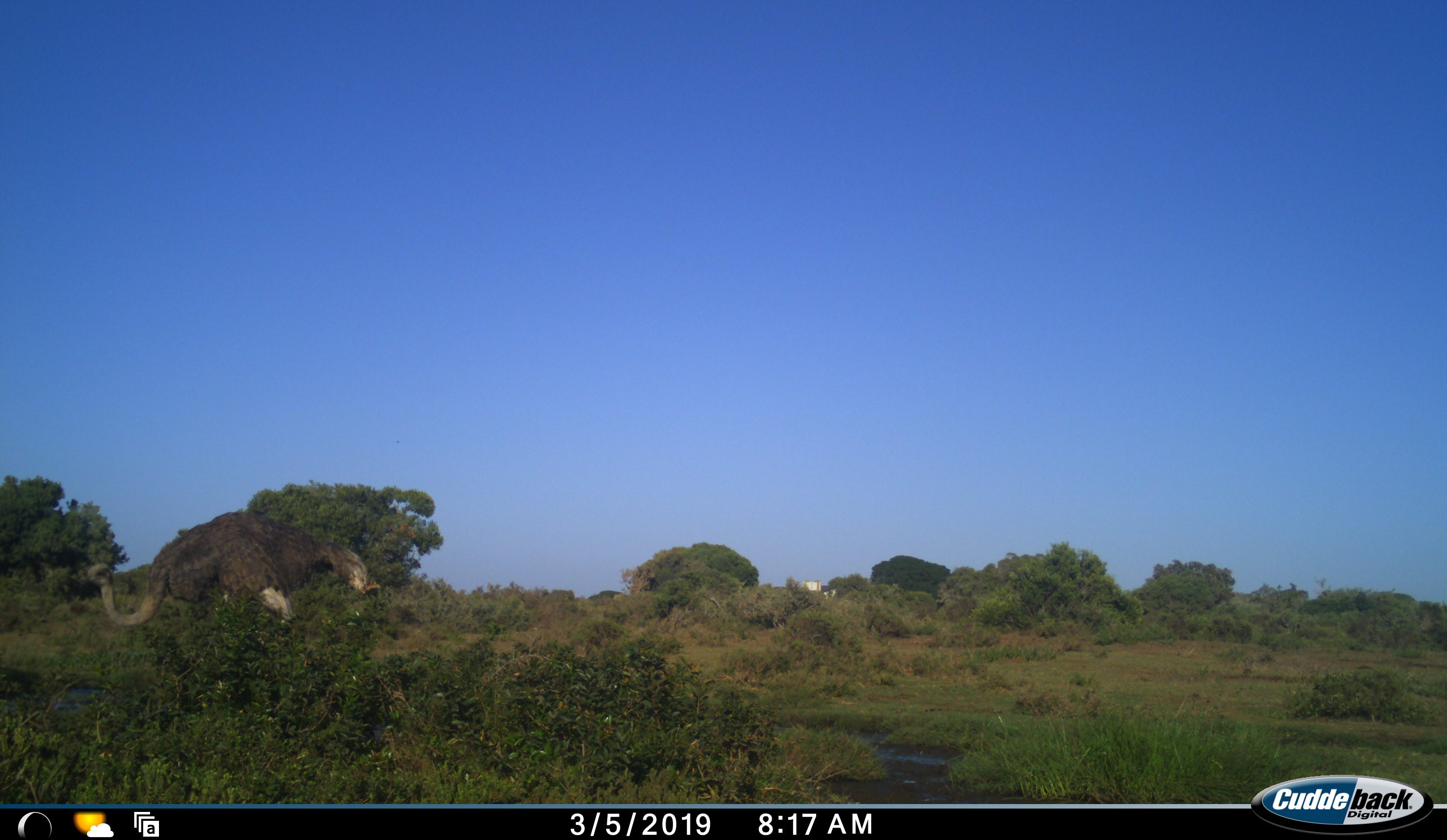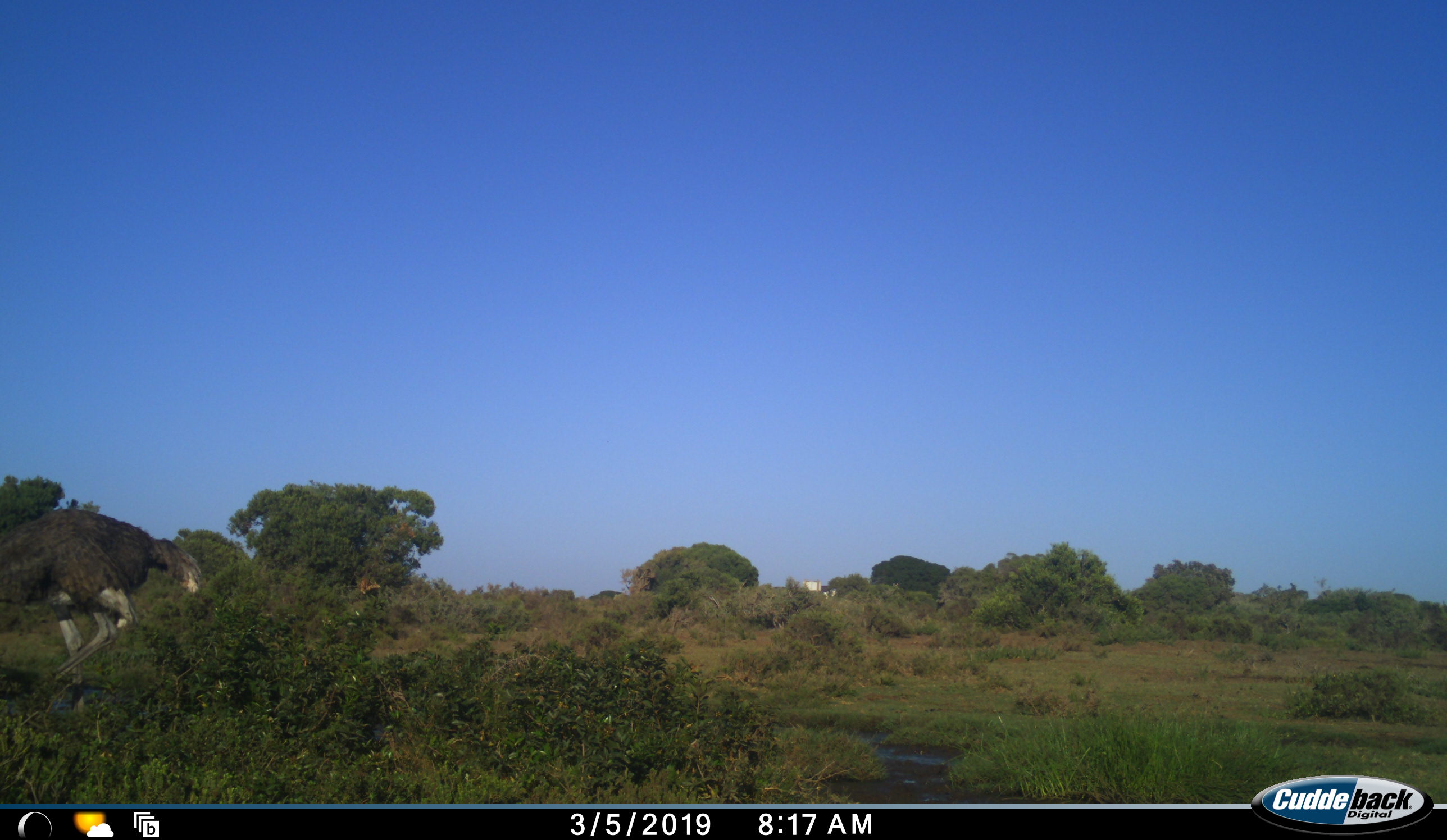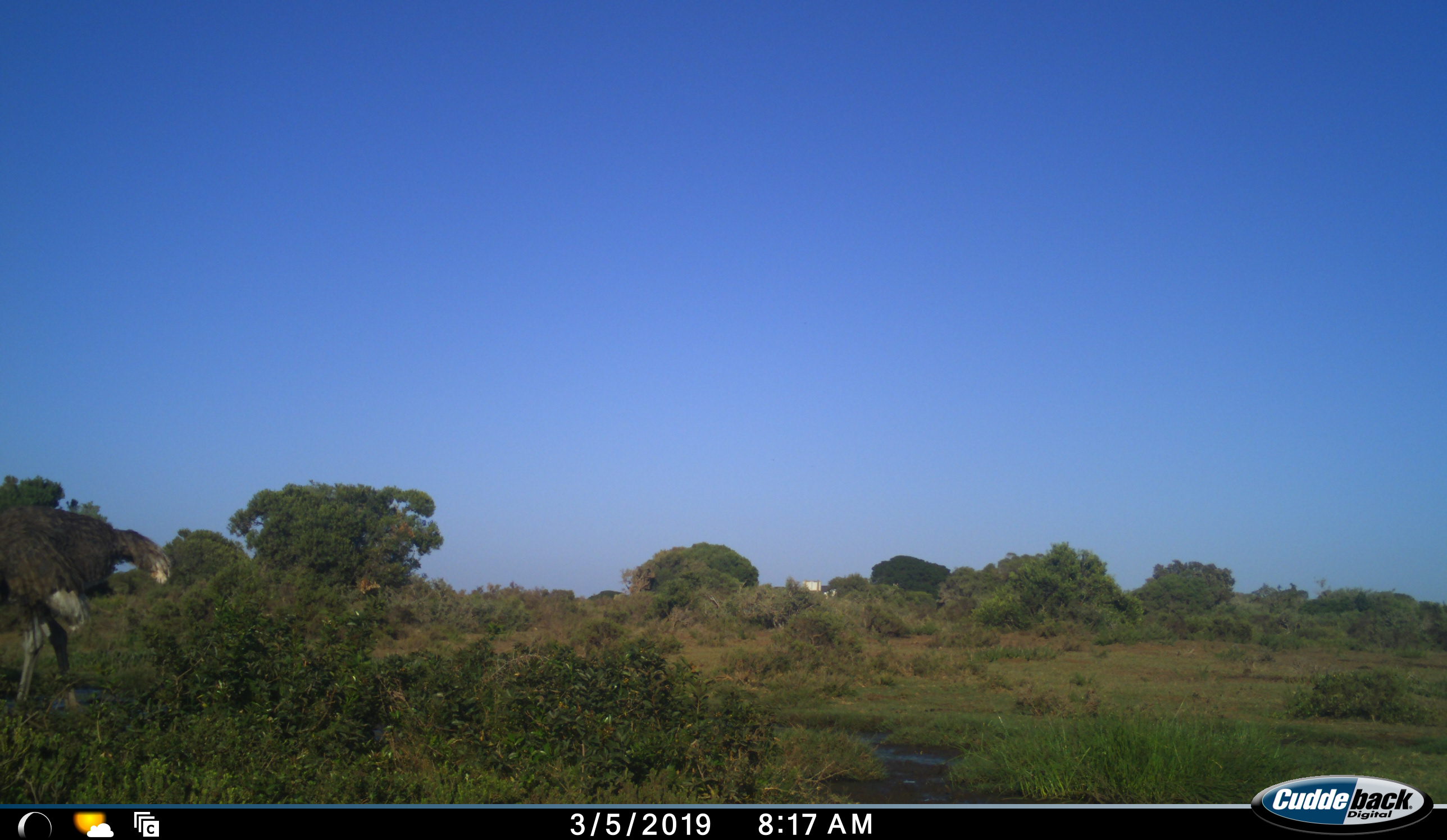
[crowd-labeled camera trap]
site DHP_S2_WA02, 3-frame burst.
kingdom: Animalia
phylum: Chordata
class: Aves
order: Struthioniformes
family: Struthionidae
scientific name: Struthionidae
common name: ostrich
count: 1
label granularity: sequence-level